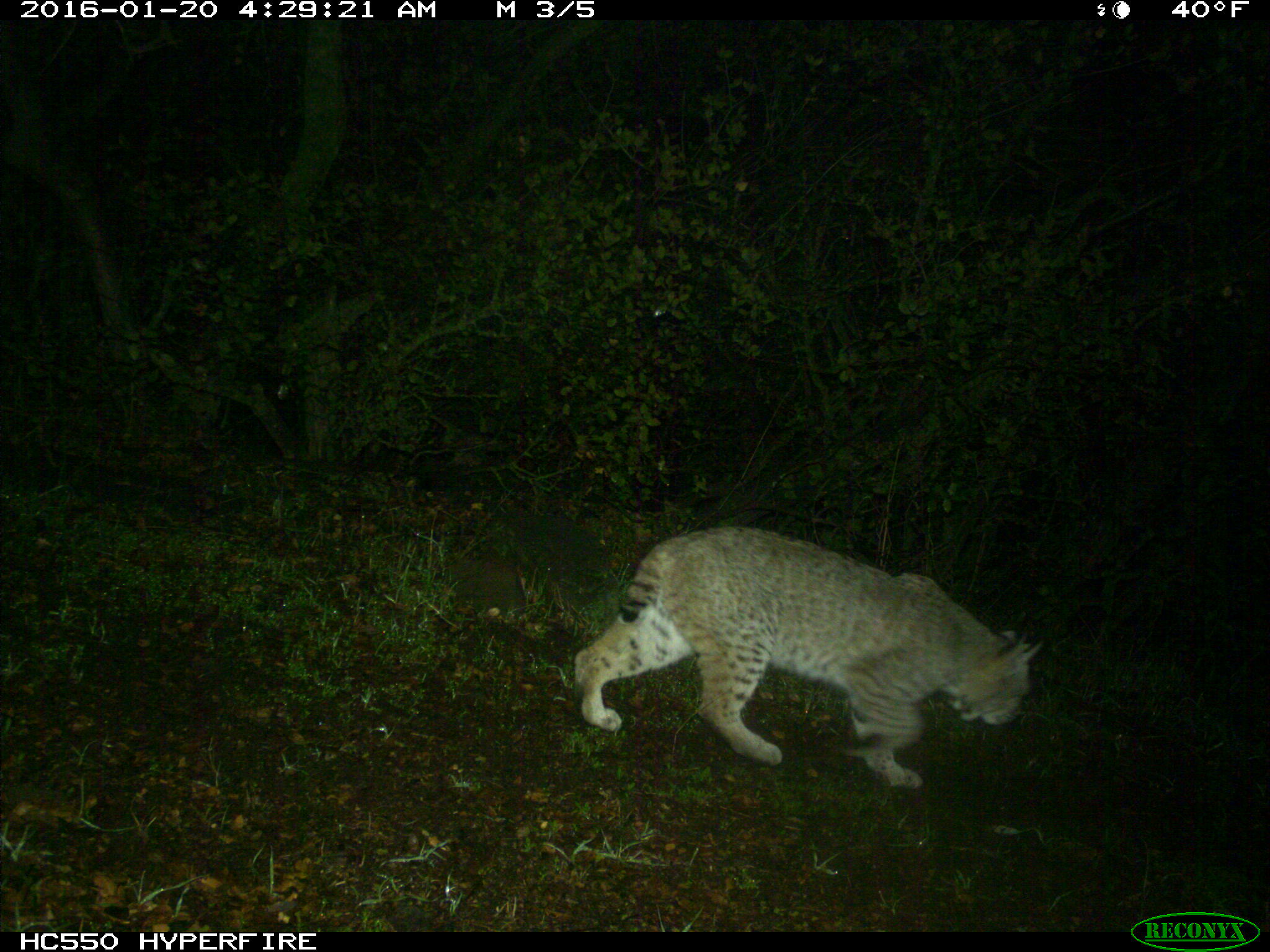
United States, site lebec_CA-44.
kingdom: Animalia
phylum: Chordata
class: Mammalia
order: Carnivora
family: Felidae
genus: Lynx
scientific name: Lynx rufus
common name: bobcat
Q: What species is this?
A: Lynx rufus (bobcat).